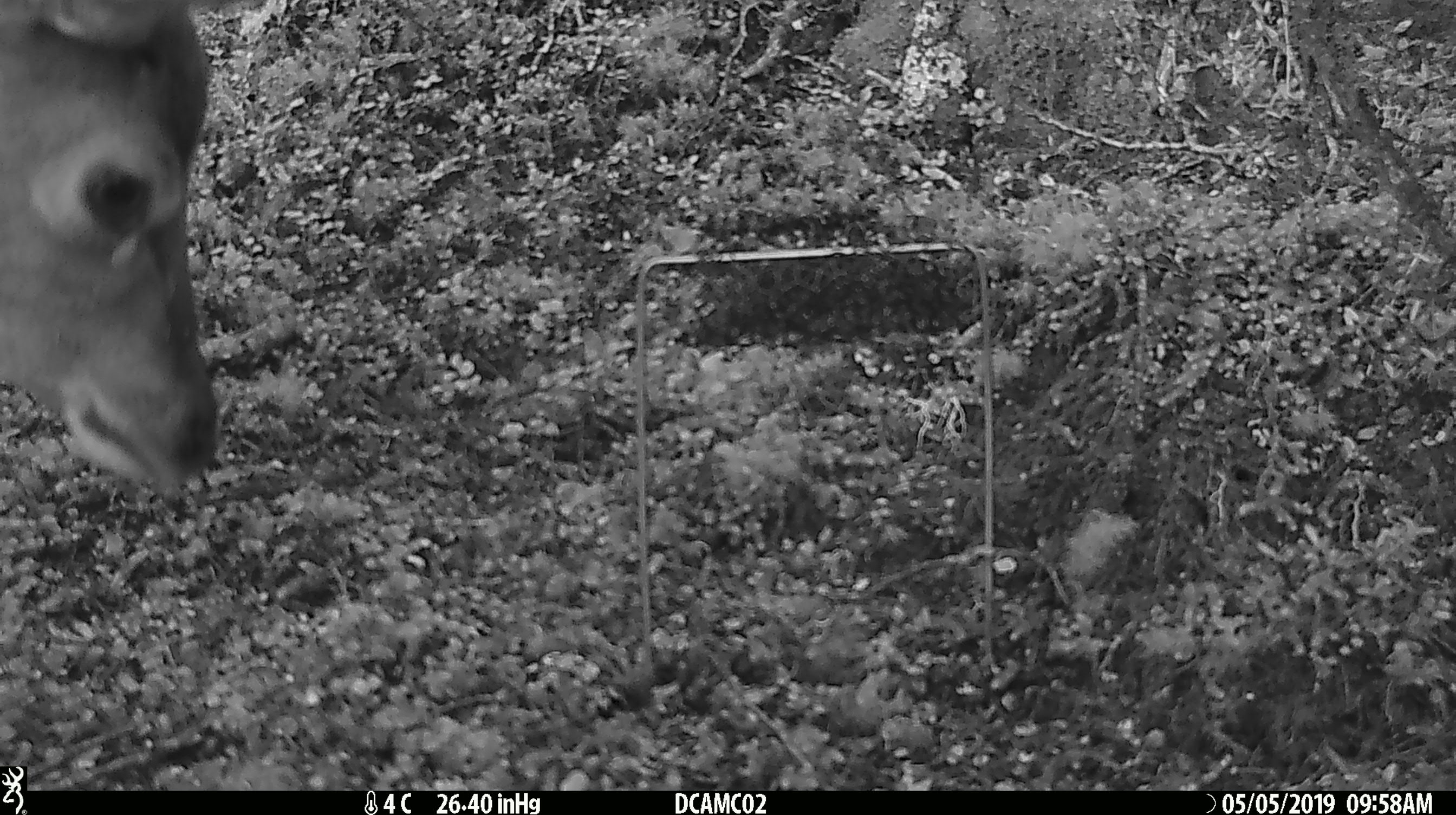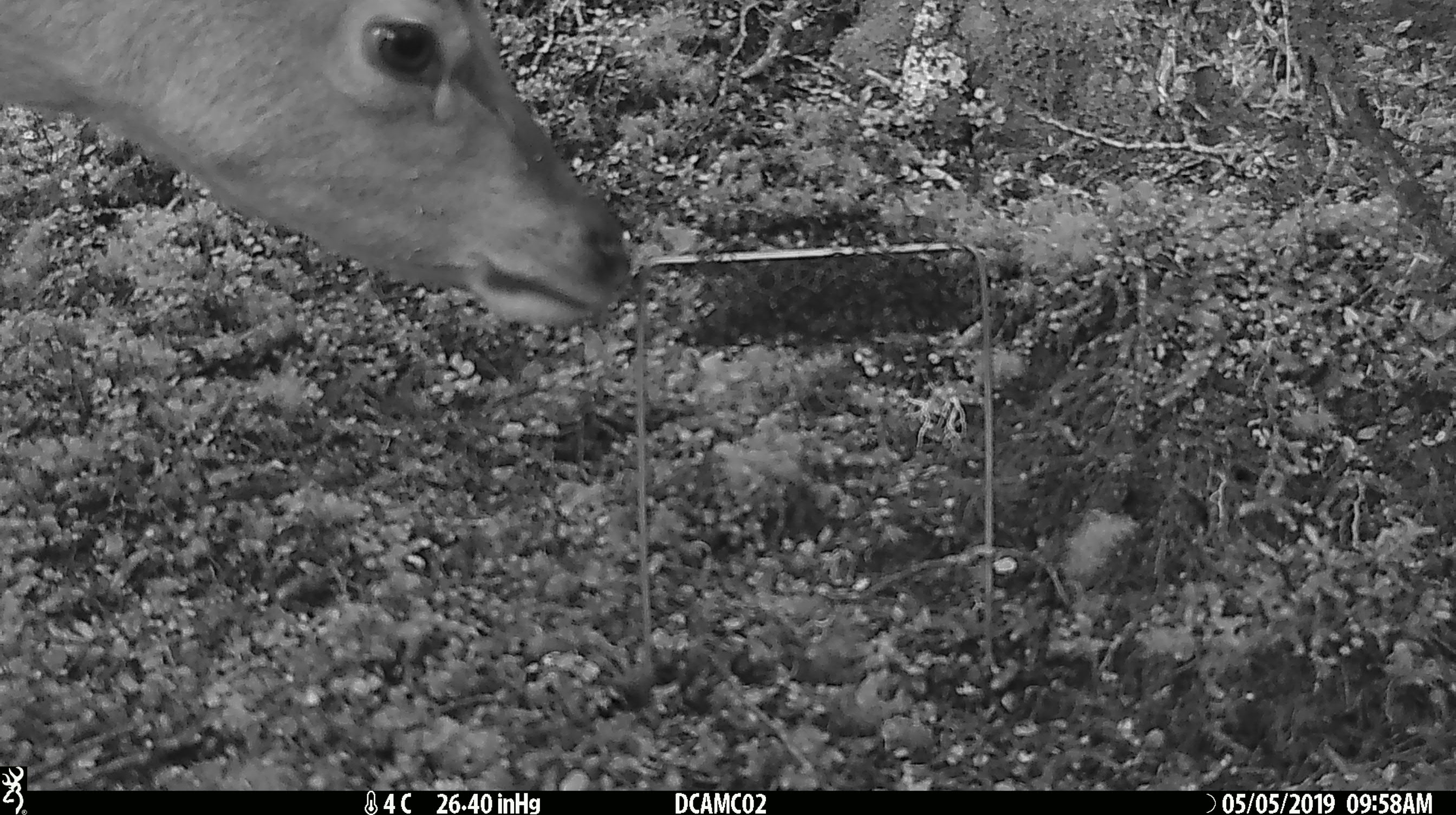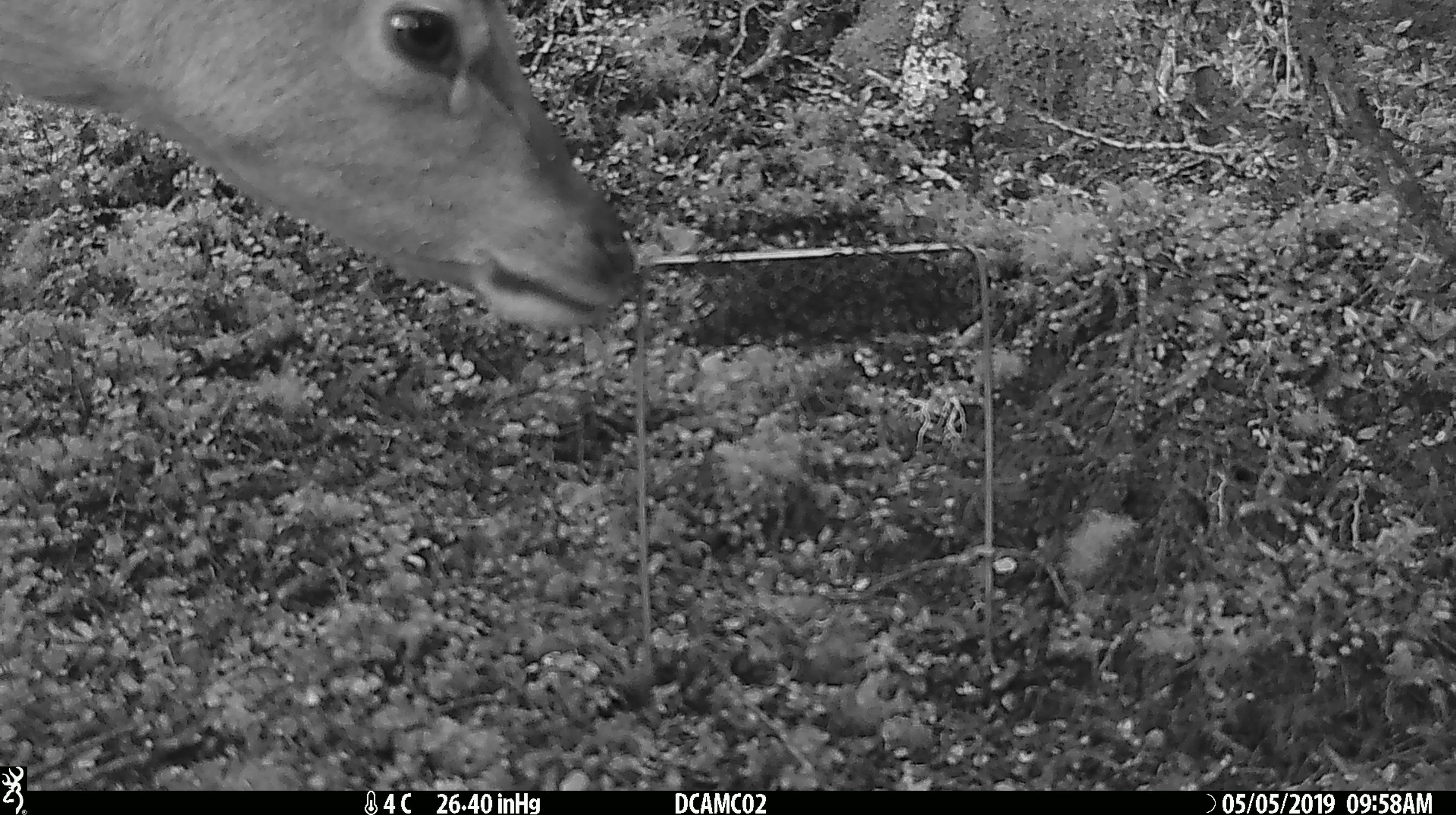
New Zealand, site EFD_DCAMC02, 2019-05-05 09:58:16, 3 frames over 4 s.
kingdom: Animalia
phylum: Chordata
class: Mammalia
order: Artiodactyla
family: Cervidae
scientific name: Cervidae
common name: deer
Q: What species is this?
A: Deer (Cervidae).